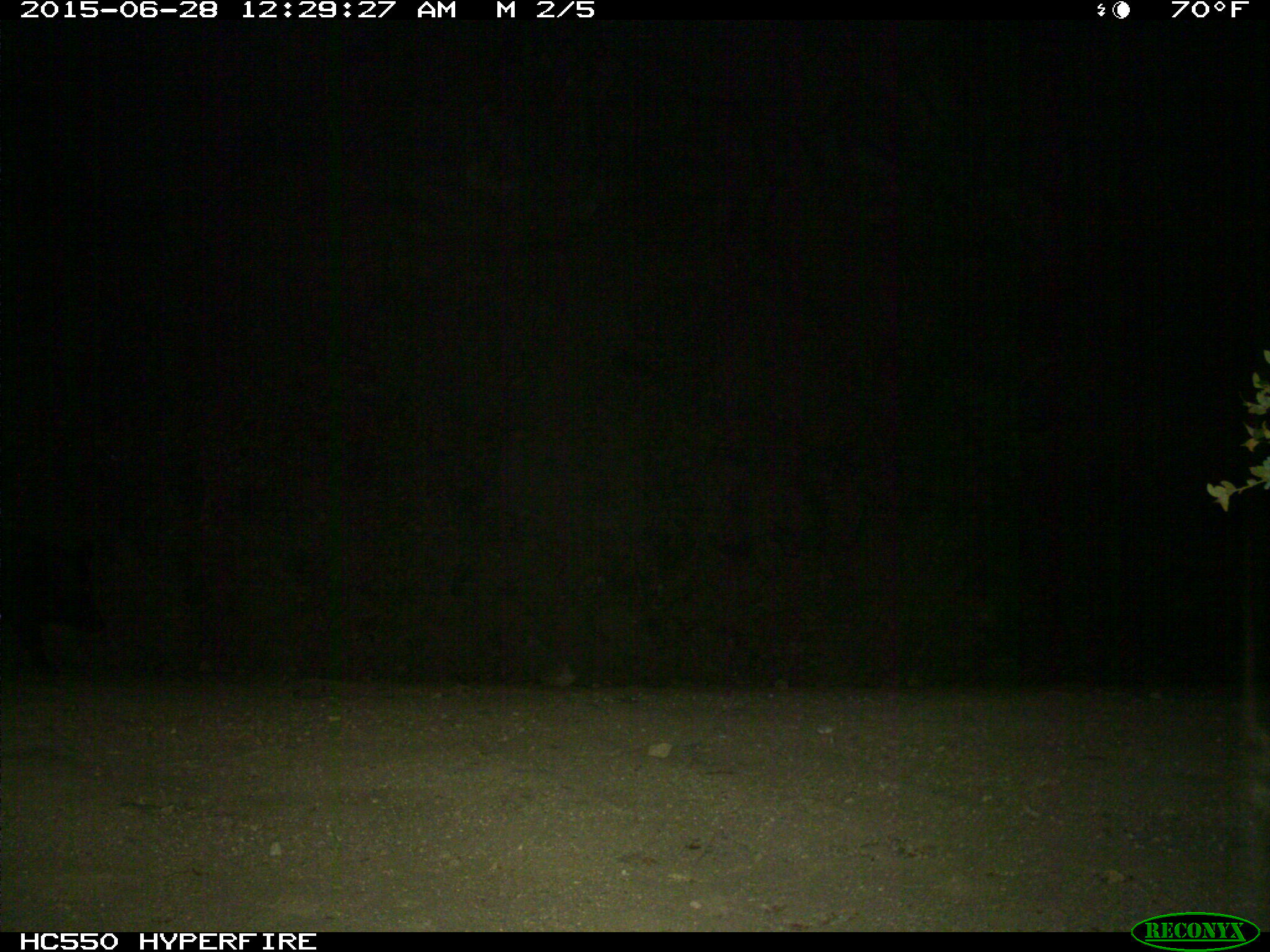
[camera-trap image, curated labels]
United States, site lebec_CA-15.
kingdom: Animalia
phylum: Chordata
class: Mammalia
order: Artiodactyla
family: Suidae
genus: Sus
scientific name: Sus scrofa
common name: wild boar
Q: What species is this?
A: Sus scrofa (wild boar).